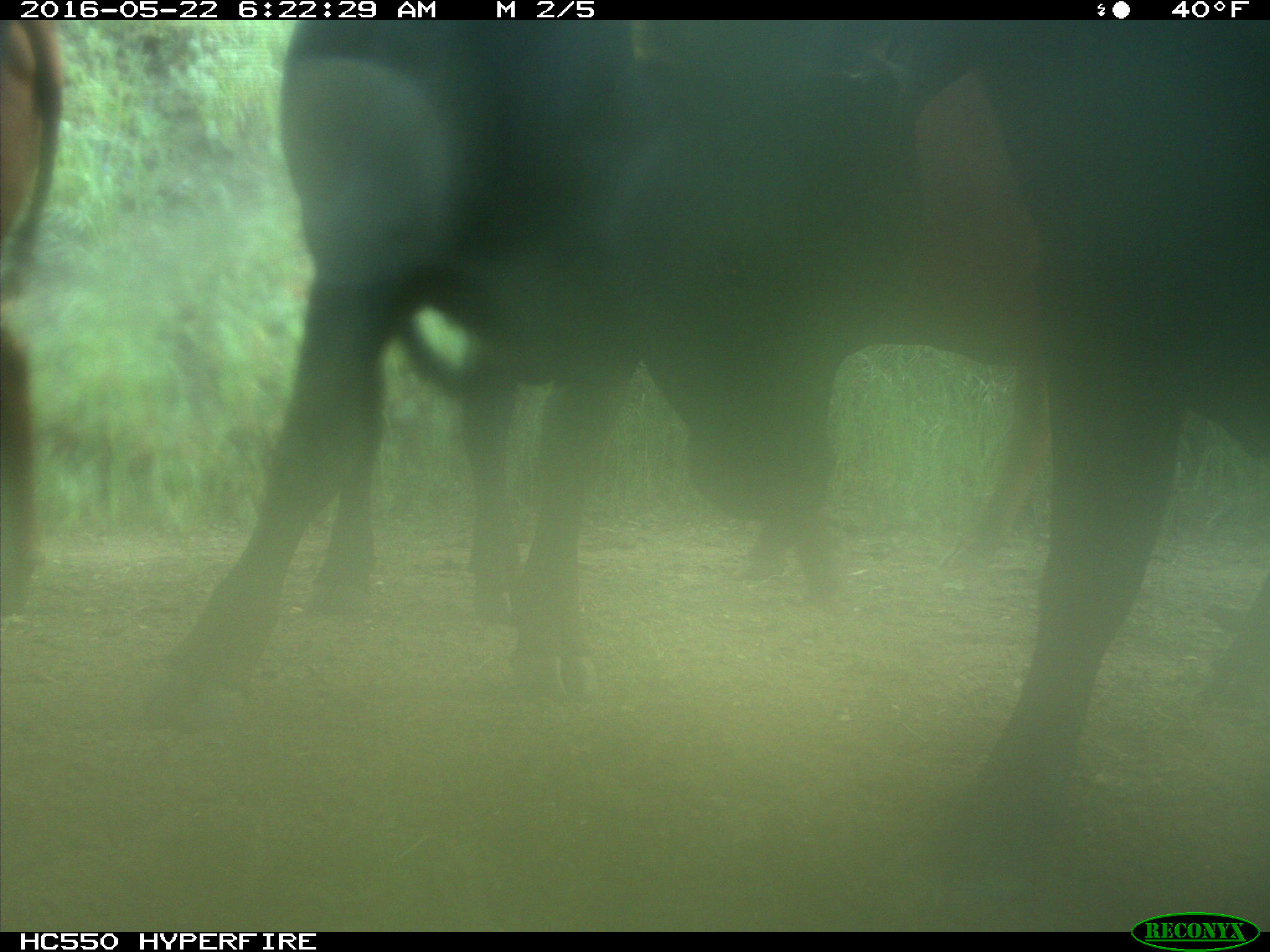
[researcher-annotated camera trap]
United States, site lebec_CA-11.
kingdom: Animalia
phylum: Chordata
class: Mammalia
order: Artiodactyla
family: Bovidae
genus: Bos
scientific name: Bos taurus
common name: domestic cow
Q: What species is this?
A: Bos taurus (domestic cow).